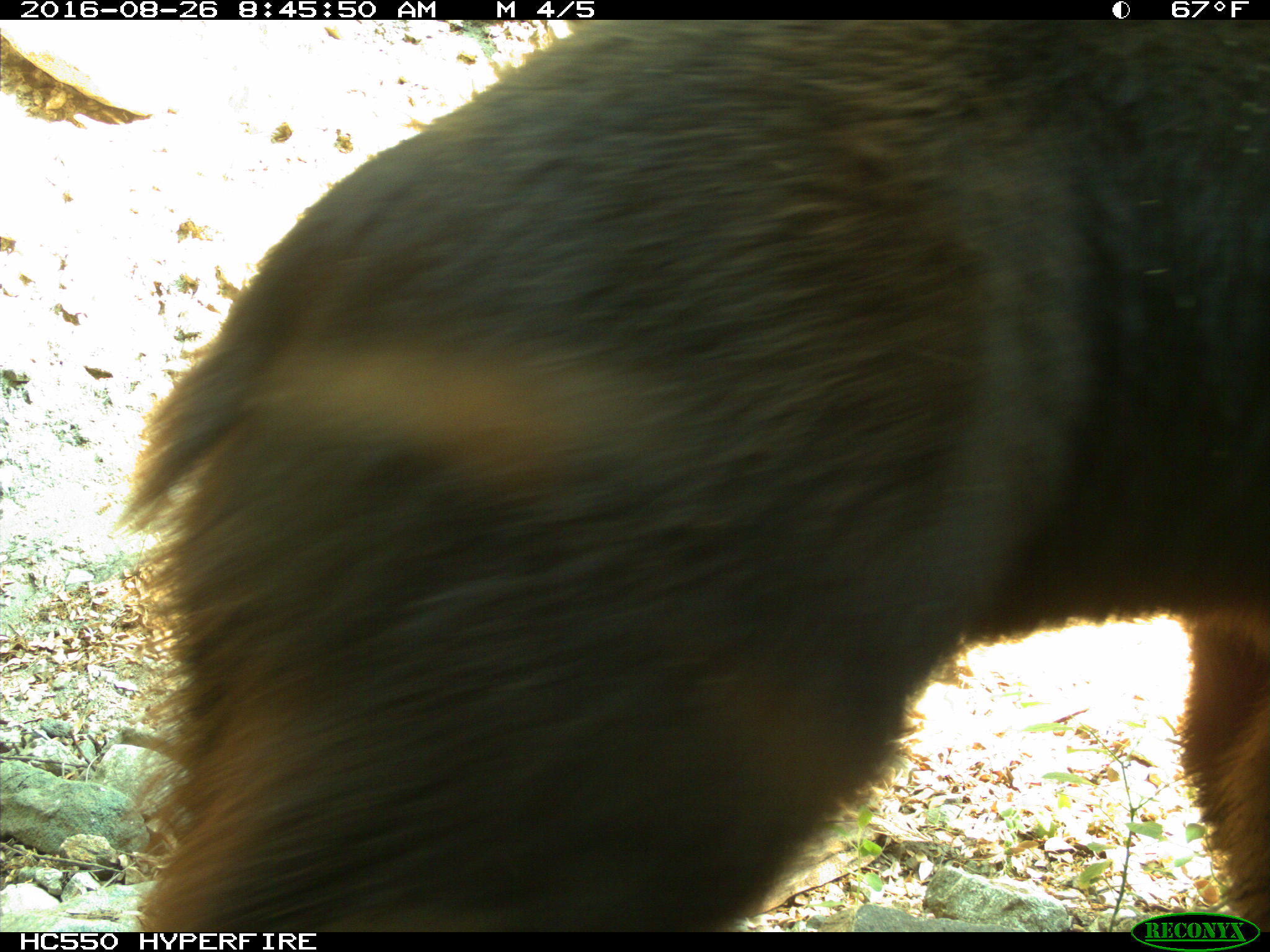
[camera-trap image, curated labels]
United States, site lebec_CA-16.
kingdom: Animalia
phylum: Chordata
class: Mammalia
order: Carnivora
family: Ursidae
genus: Ursus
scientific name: Ursus americanus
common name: american black bear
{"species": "Ursus americanus (american black bear)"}